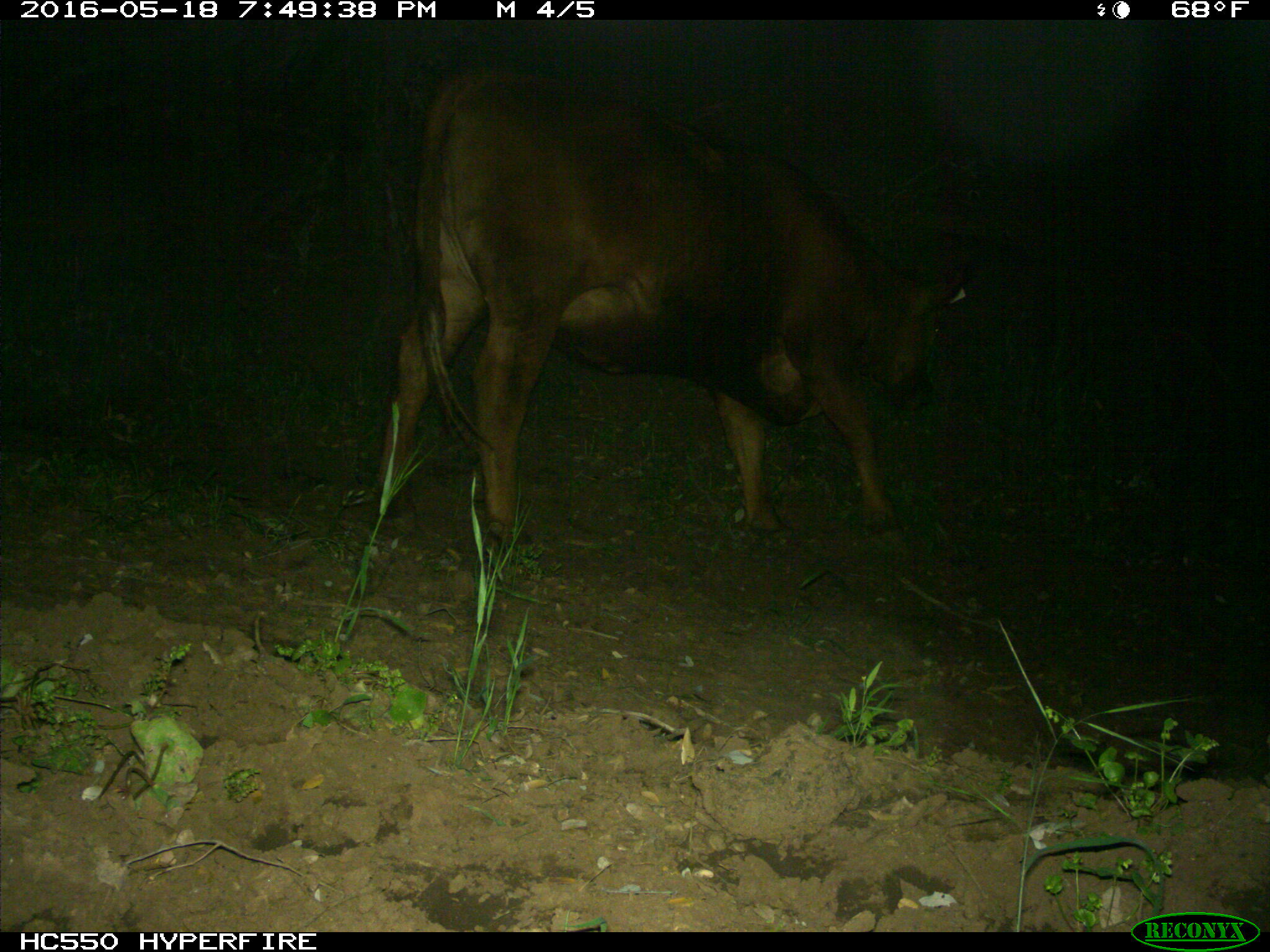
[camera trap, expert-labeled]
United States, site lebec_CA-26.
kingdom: Animalia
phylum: Chordata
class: Mammalia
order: Artiodactyla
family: Bovidae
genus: Bos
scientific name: Bos taurus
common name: domestic cow